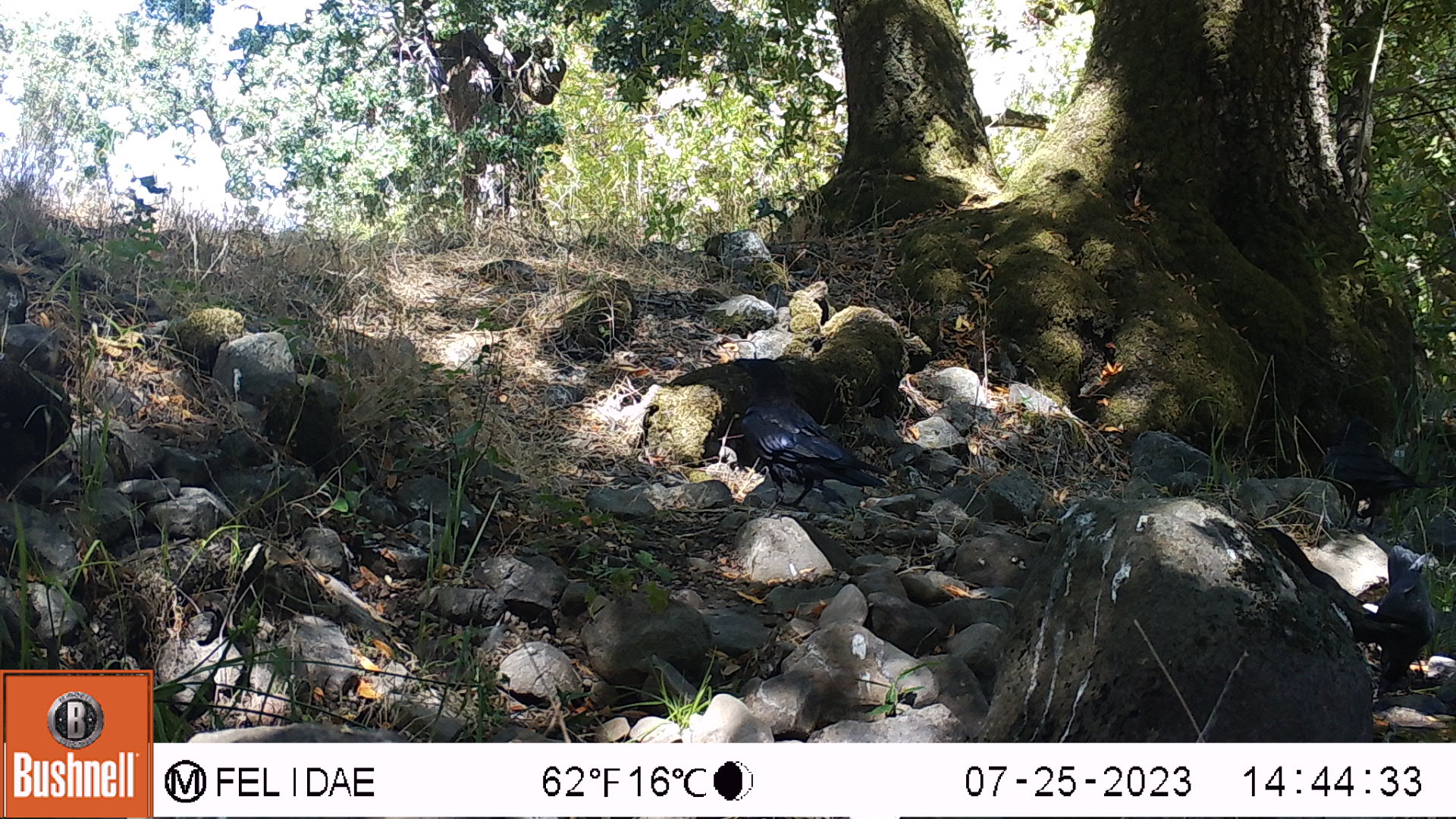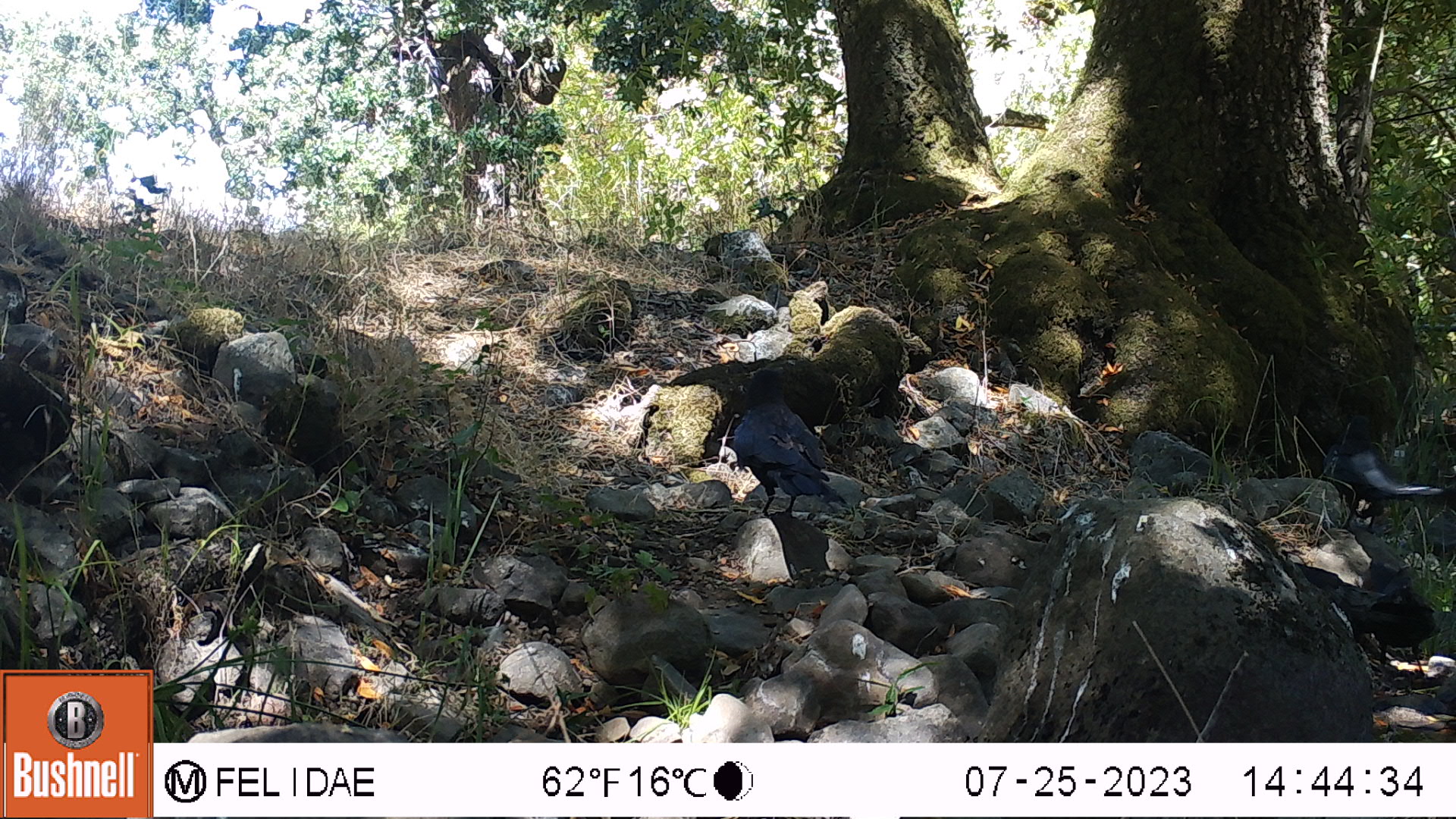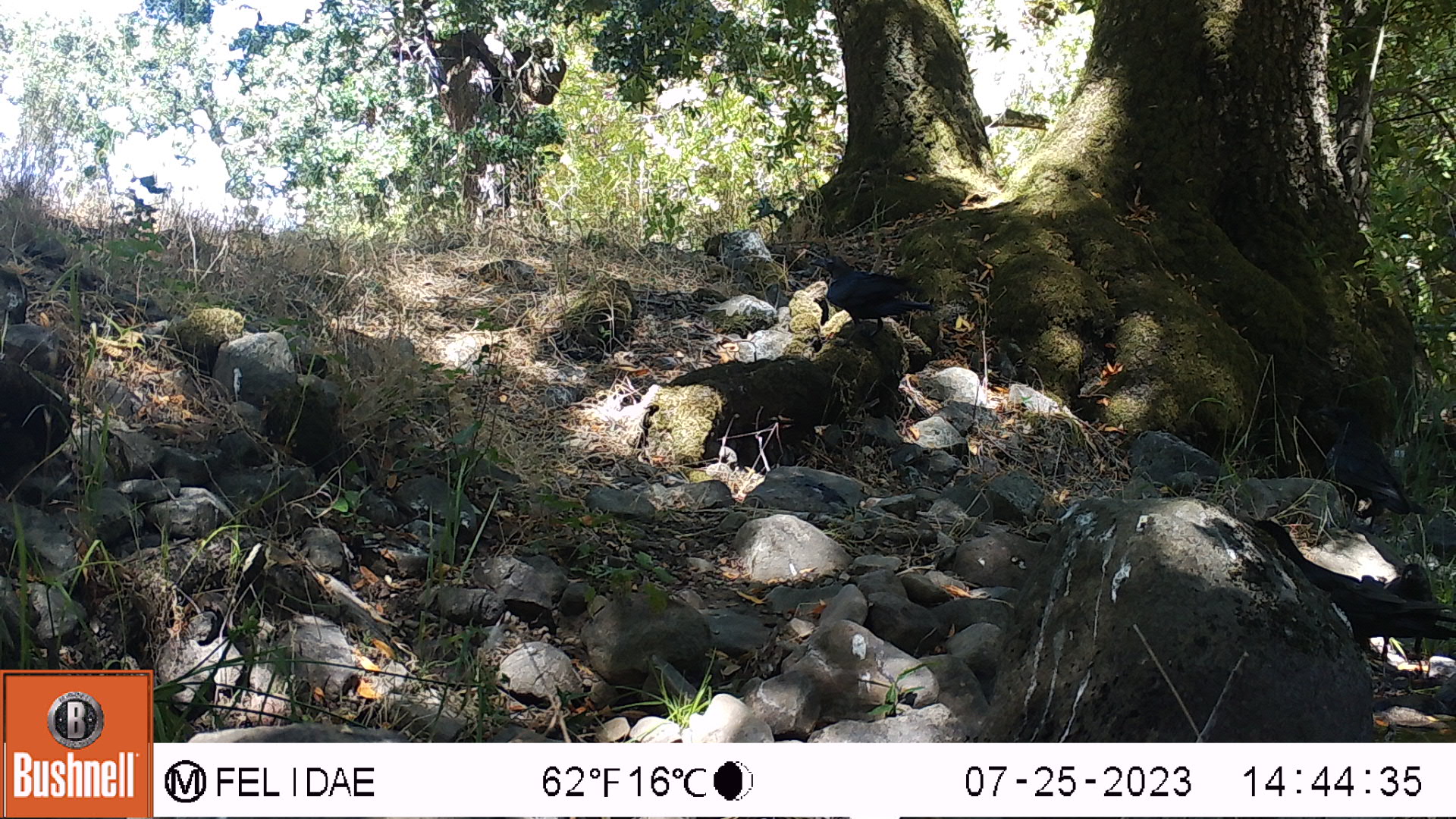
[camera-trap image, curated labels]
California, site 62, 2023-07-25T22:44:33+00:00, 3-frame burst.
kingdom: Animalia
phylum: Chordata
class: Aves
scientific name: Aves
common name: bird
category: unknown bird